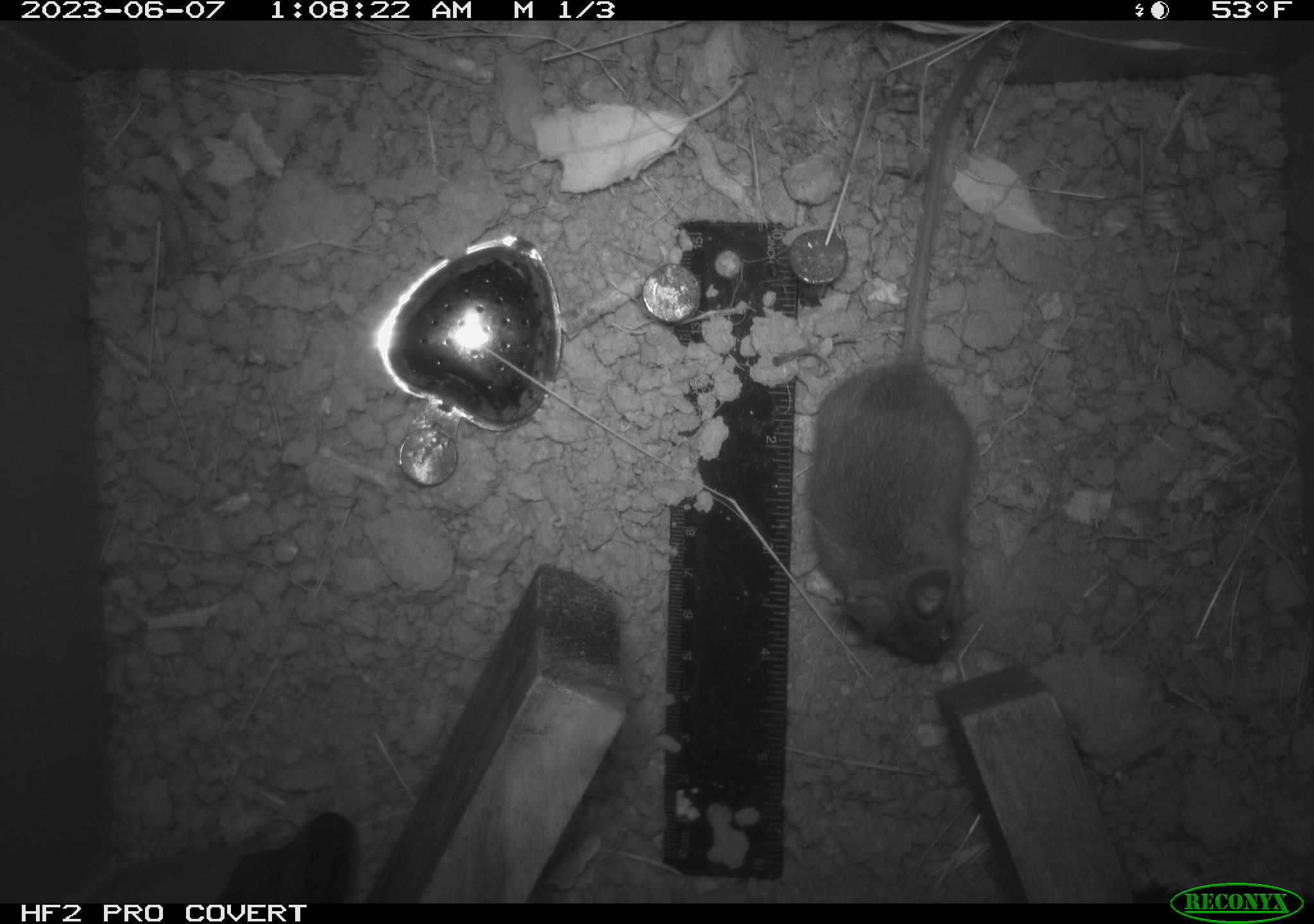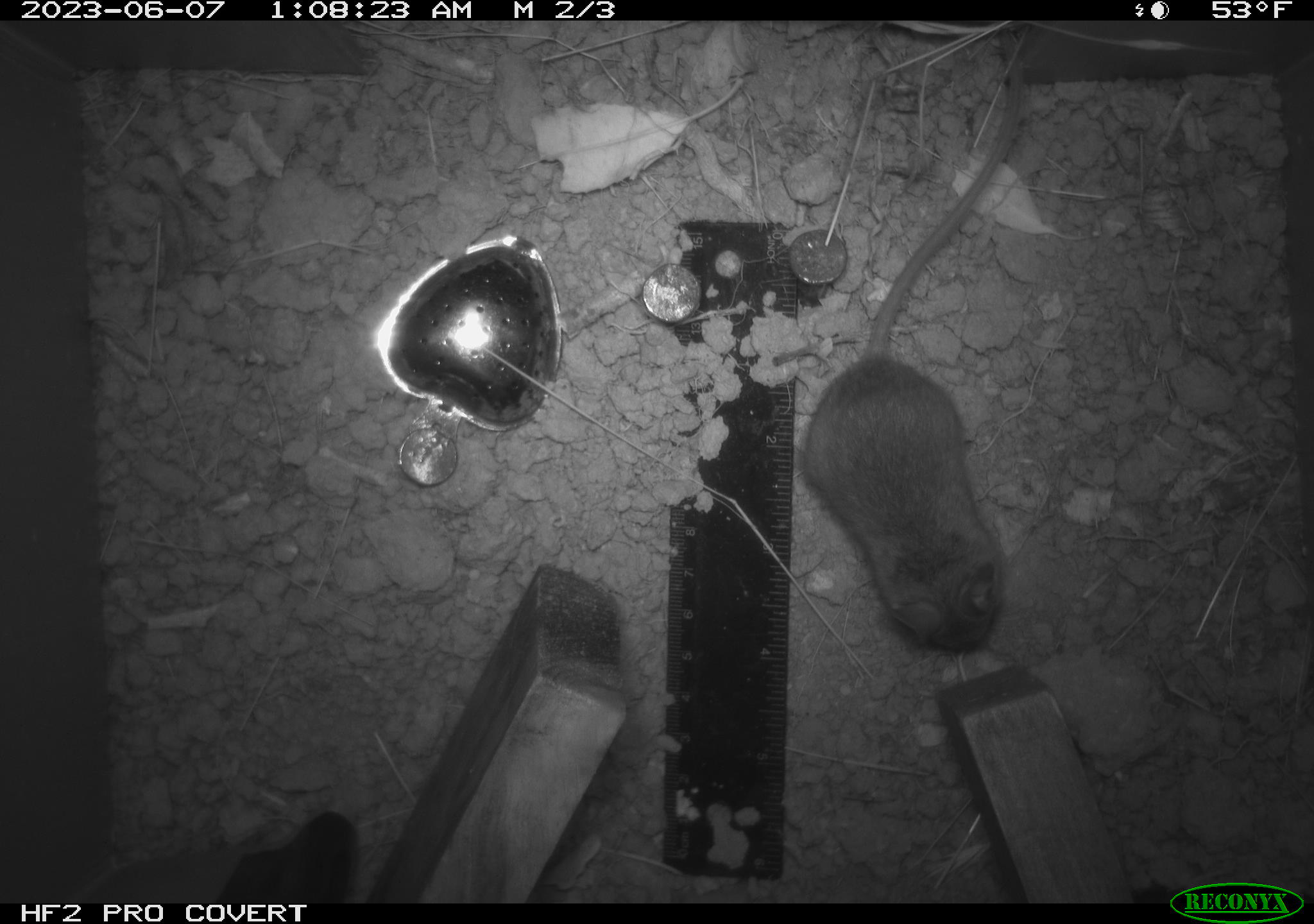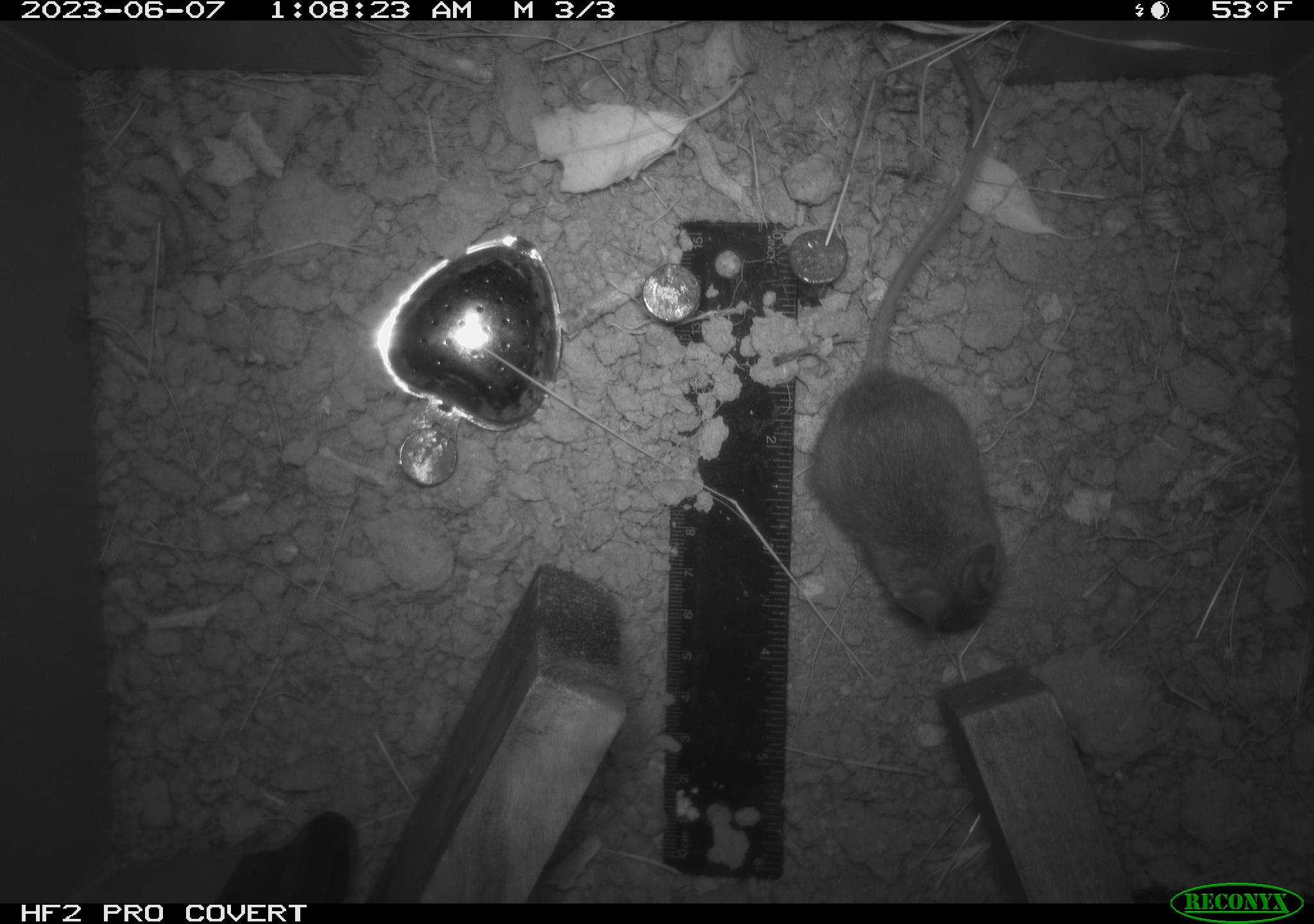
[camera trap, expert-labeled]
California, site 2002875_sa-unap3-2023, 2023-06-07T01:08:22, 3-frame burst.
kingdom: Animalia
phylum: Chordata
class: Mammalia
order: Rodentia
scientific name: Rodentia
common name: mouse species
Mouse species (Rodentia).